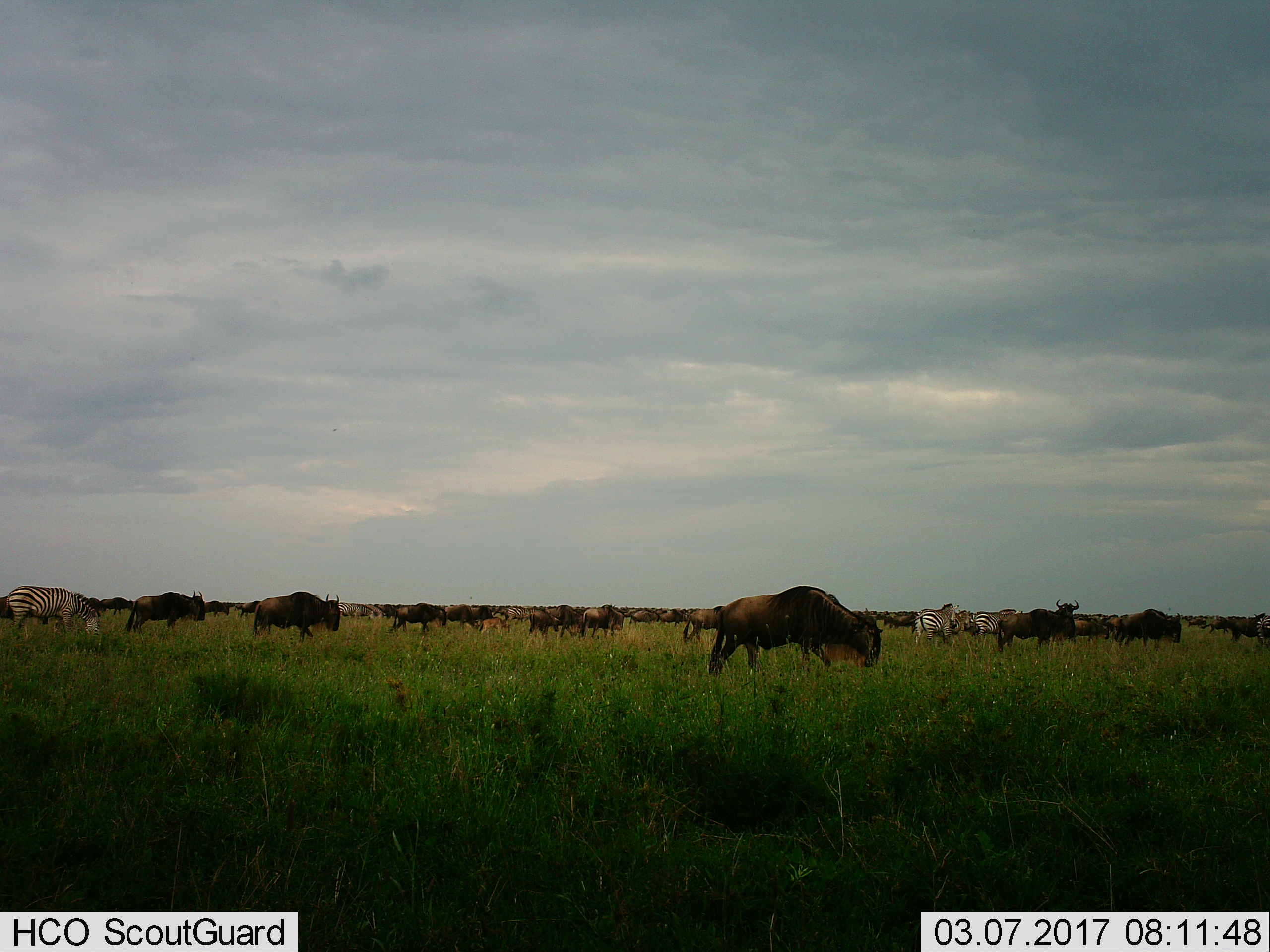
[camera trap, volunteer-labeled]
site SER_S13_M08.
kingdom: Animalia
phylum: Chordata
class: Mammalia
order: Artiodactyla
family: Bovidae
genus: Connochaetes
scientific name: Connochaetes taurinus taurinus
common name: blue wildebeest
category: wildebeestblue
Wildebeestblue (blue wildebeest) (Connochaetes taurinus taurinus), count 11-50. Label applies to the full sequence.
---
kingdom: Animalia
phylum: Chordata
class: Mammalia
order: Perissodactyla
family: Equidae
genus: Equus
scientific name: Equus quagga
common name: plains zebra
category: zebraplains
Zebraplains (plains zebra) (Equus quagga), count 4. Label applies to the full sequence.